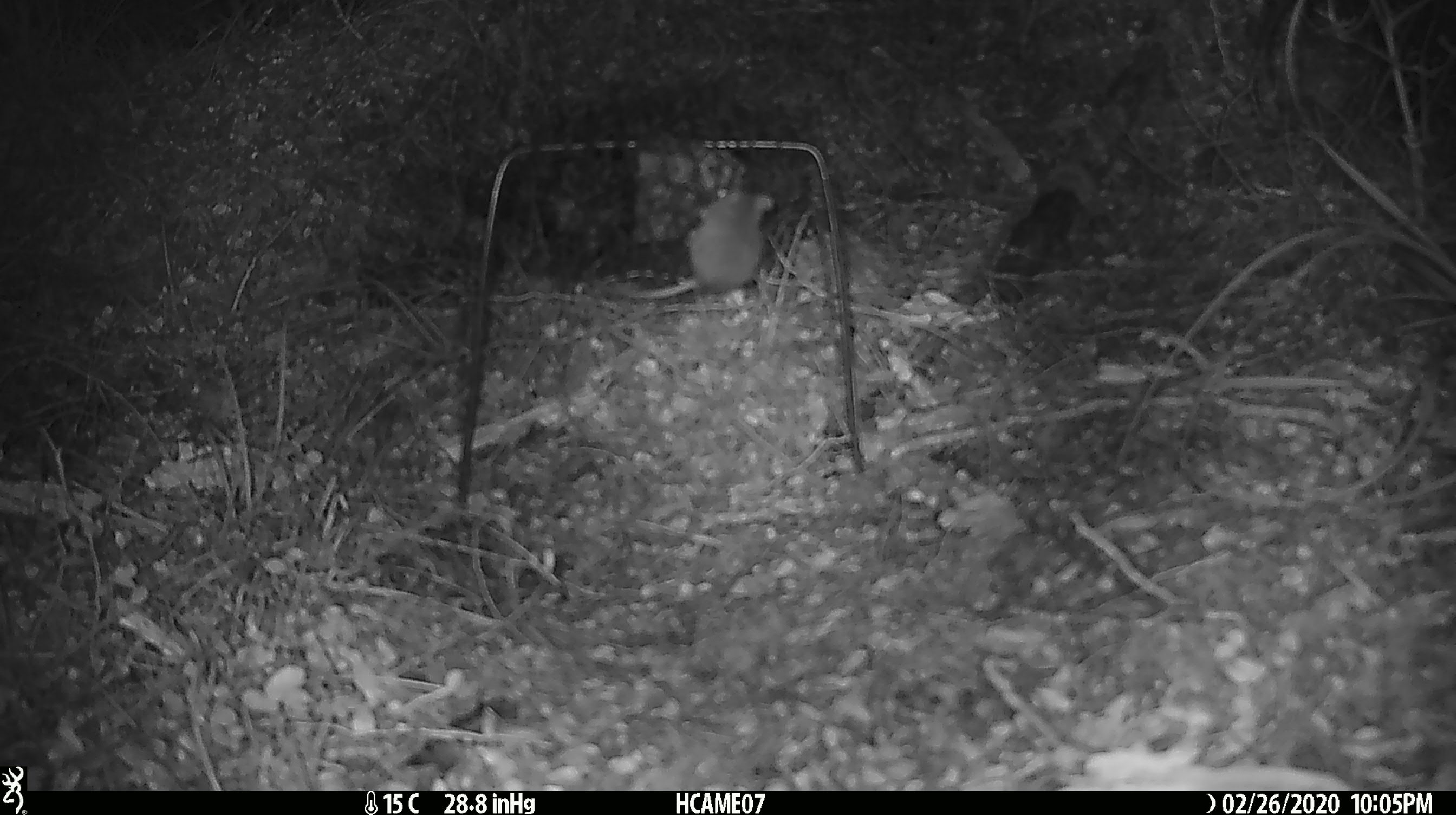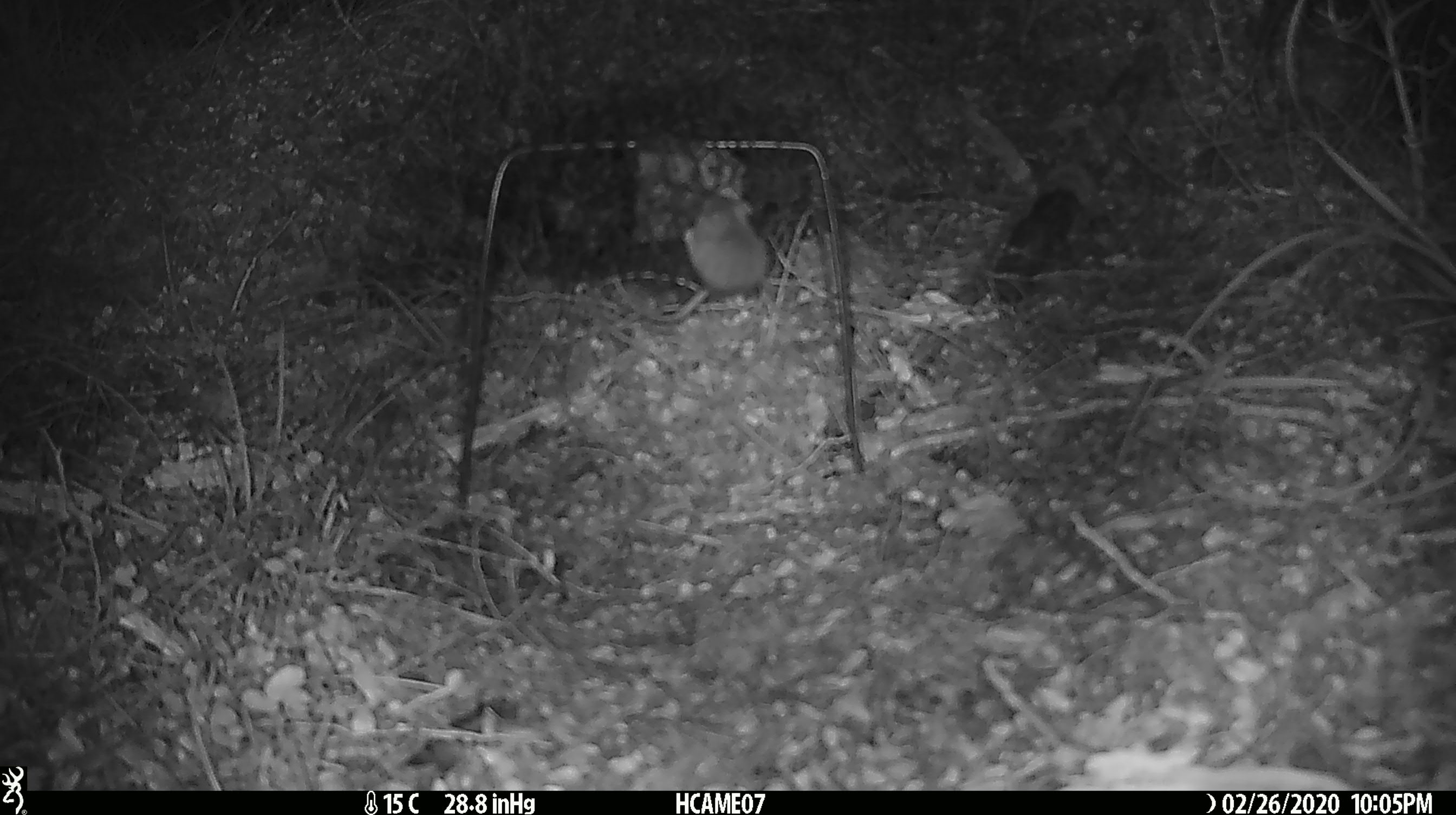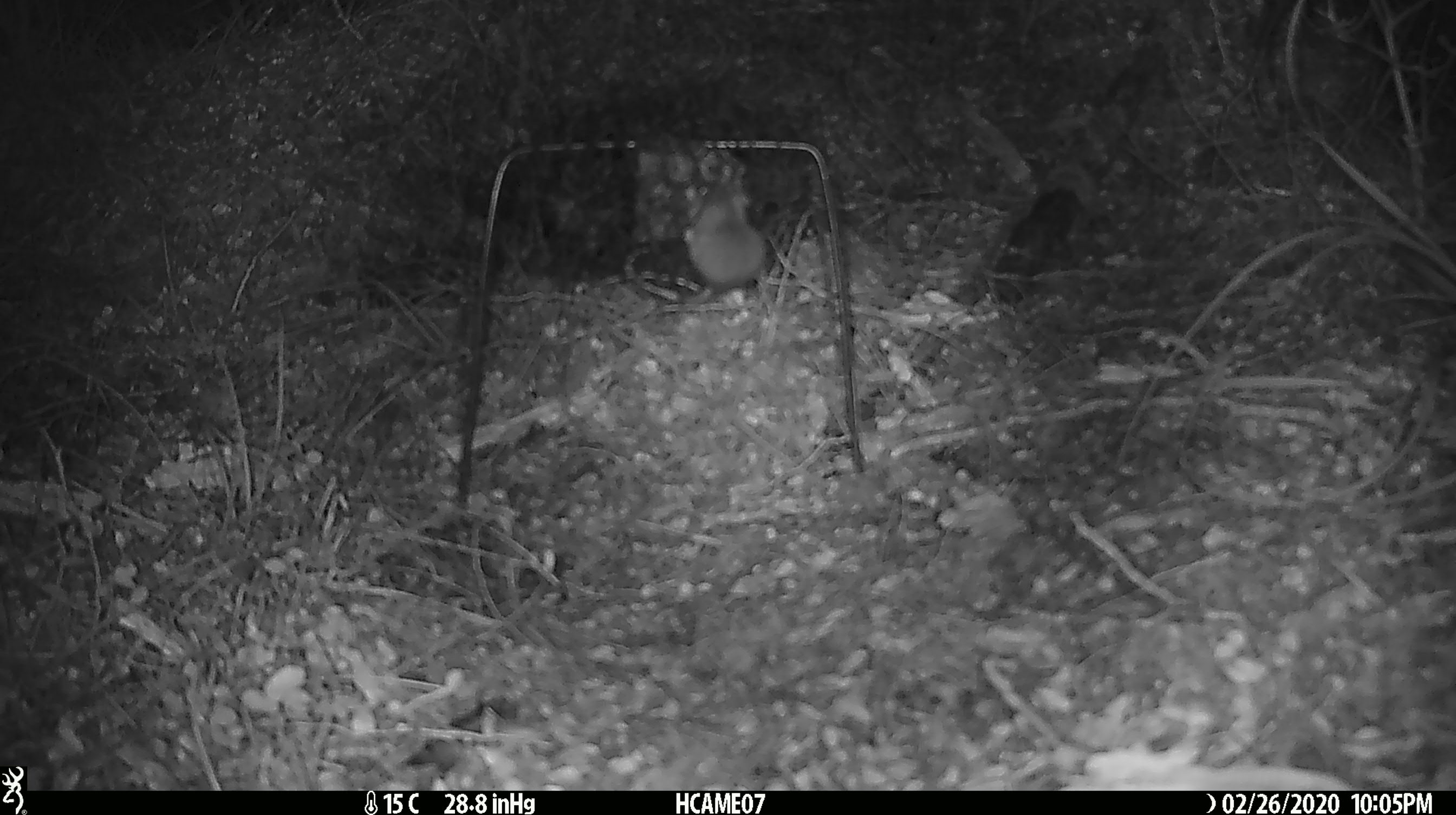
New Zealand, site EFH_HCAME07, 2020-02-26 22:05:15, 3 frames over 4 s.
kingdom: Animalia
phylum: Chordata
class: Mammalia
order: Rodentia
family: Muridae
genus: Mus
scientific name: Mus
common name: mouse